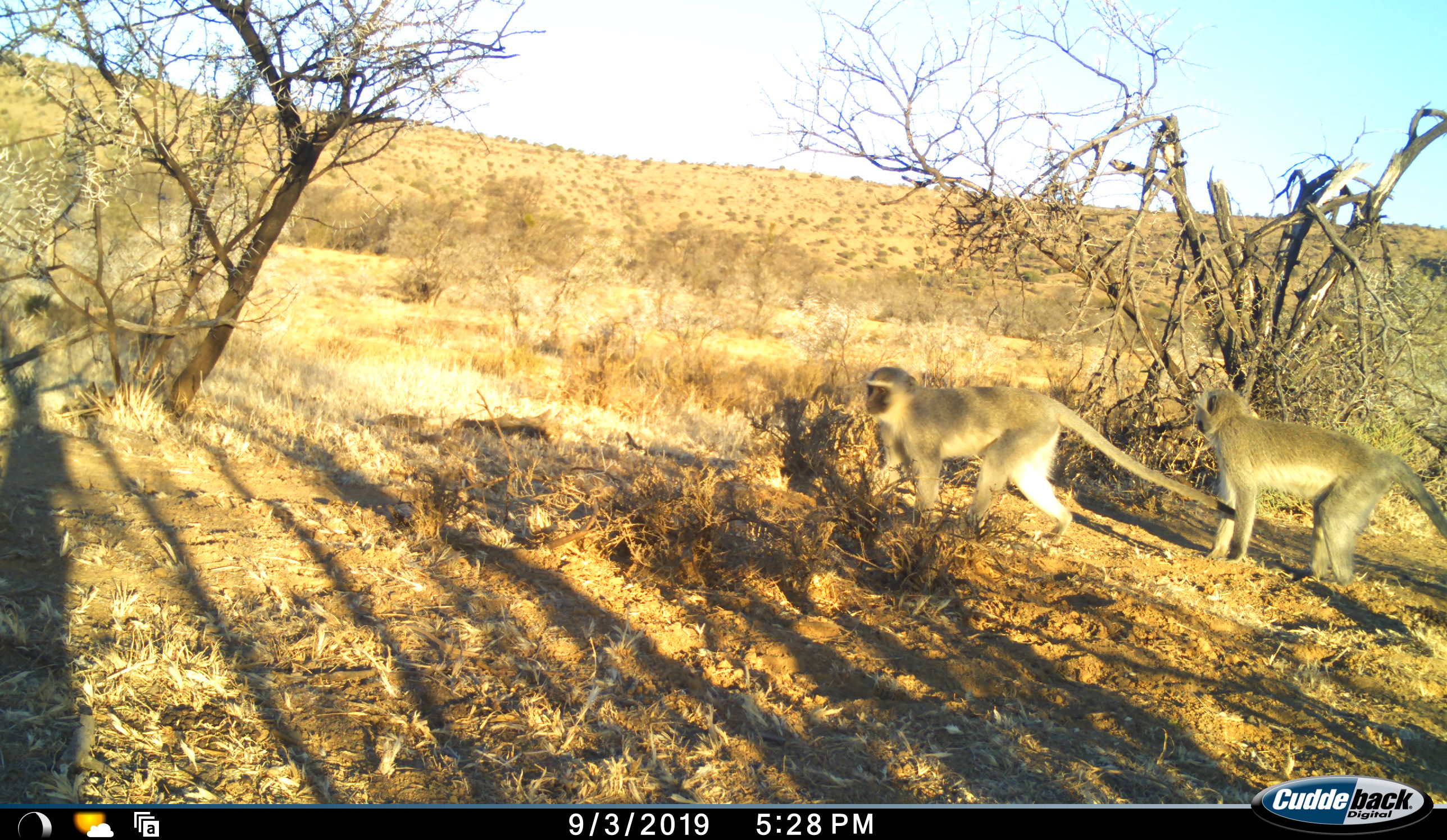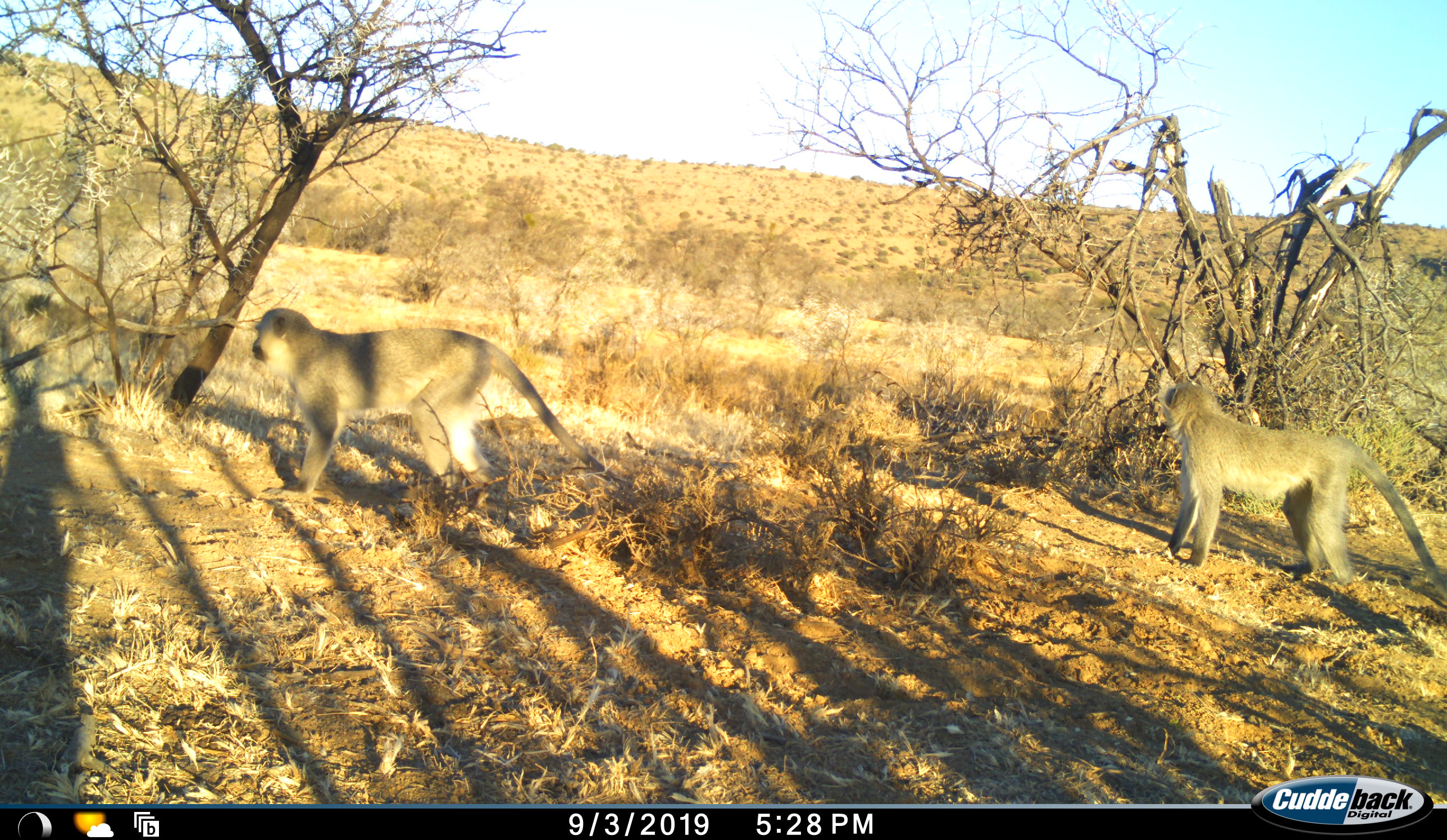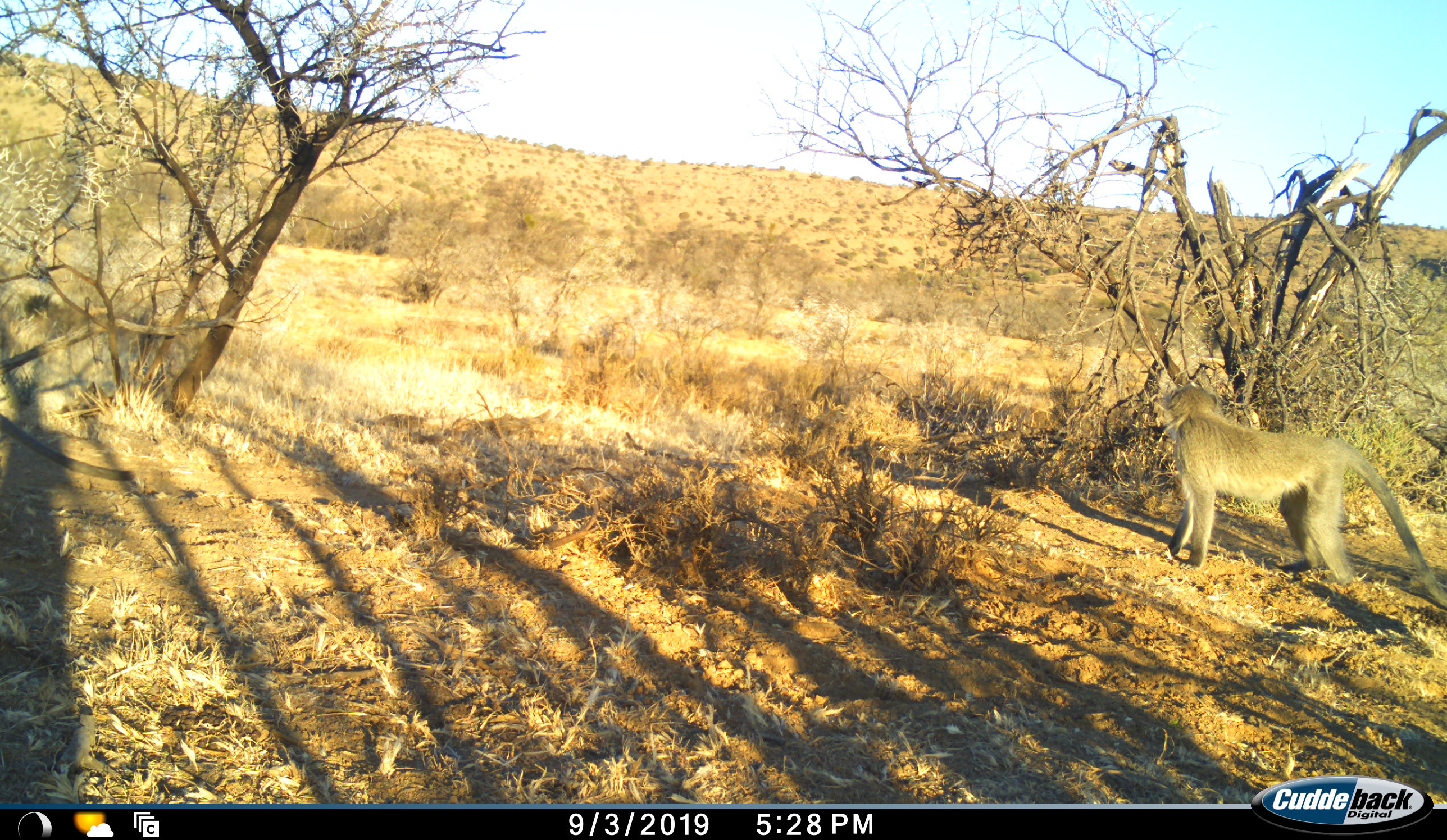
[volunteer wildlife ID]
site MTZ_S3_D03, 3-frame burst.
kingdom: Animalia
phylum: Chordata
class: Mammalia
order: Primates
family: Cercopithecidae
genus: Chlorocebus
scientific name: Chlorocebus pygerythrus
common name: vervet monkey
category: monkeyvervet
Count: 2.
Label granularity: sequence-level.